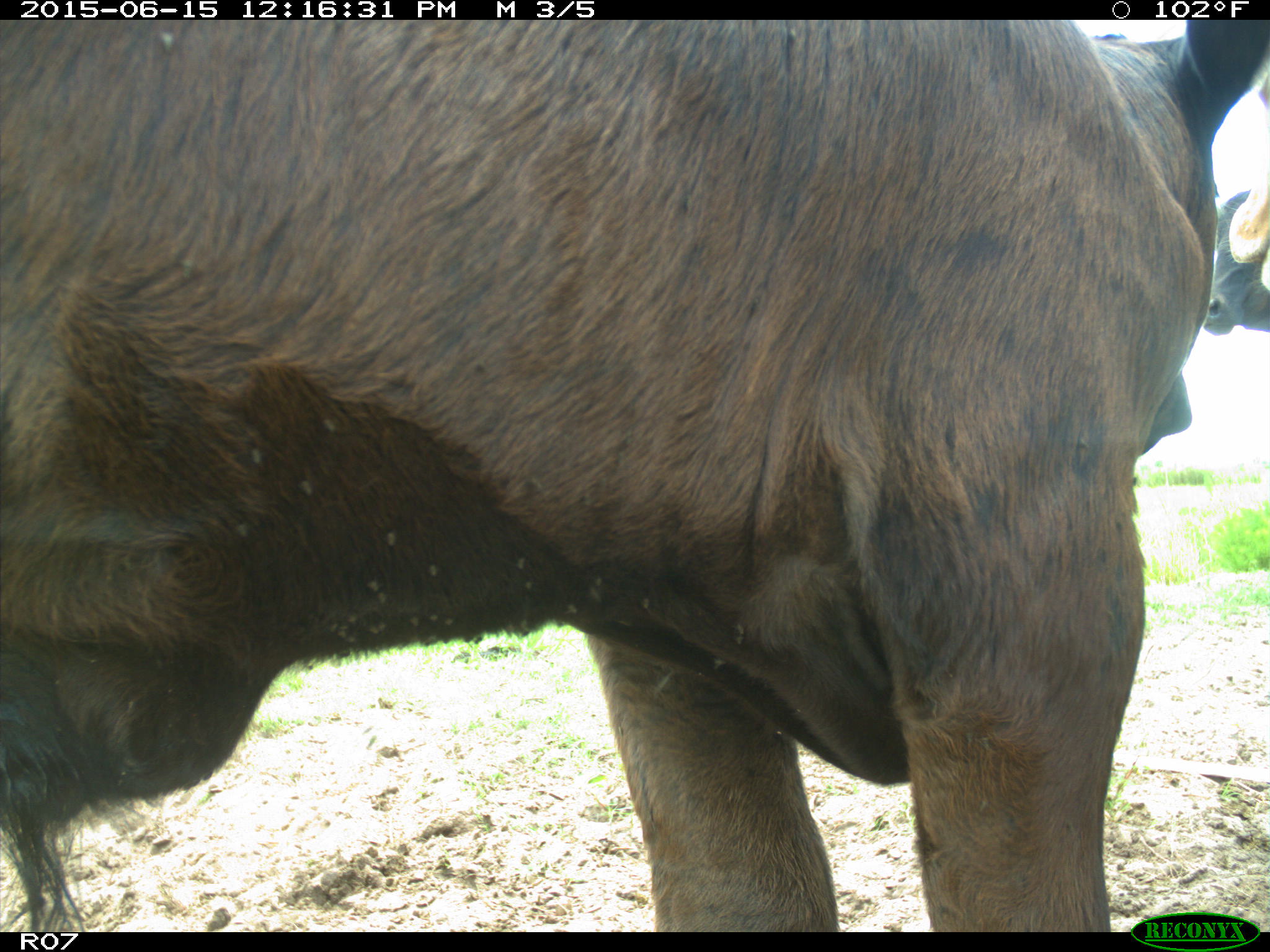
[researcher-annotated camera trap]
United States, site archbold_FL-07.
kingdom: Animalia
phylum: Chordata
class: Mammalia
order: Artiodactyla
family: Bovidae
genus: Bos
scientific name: Bos taurus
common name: domestic cow